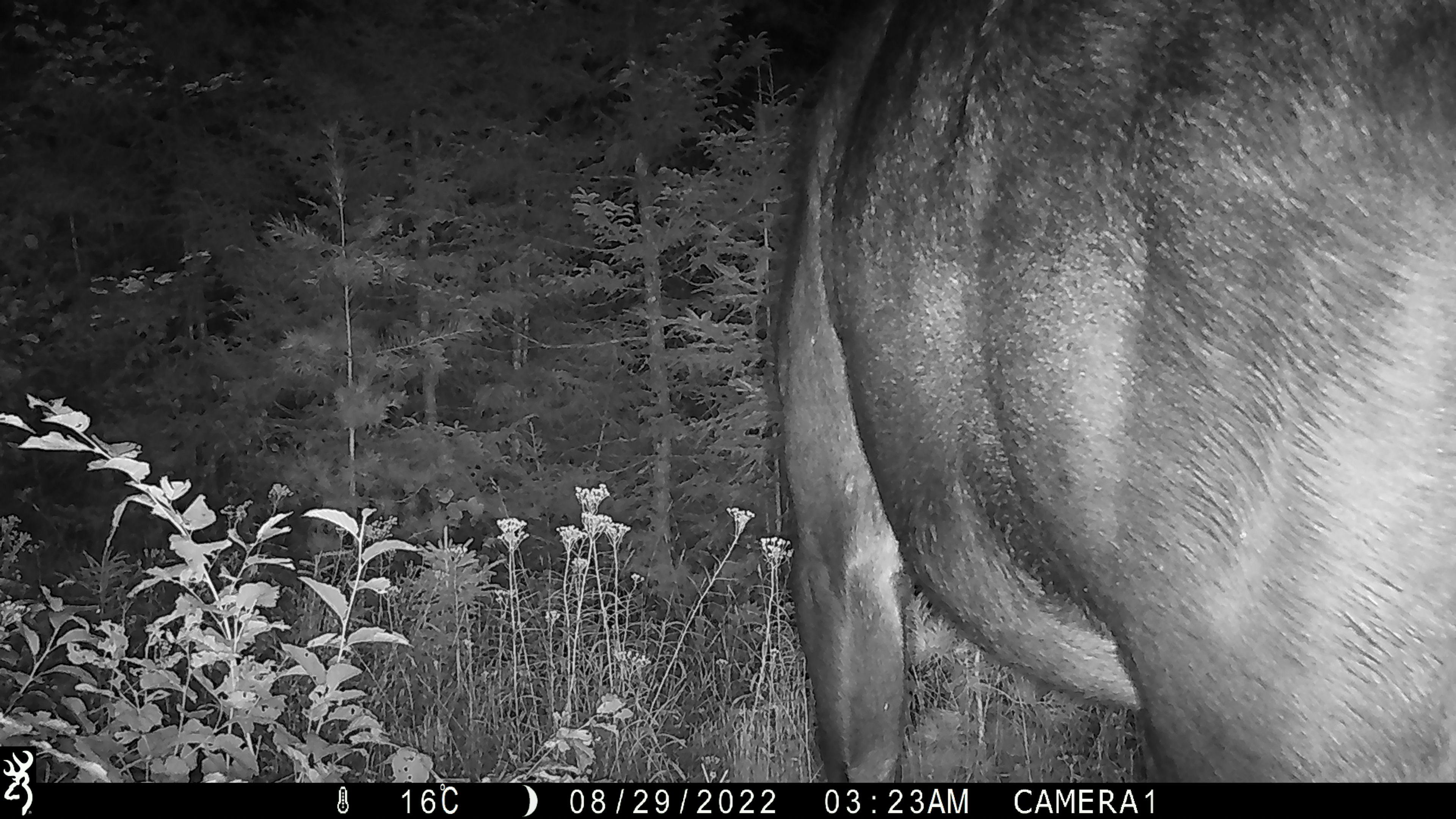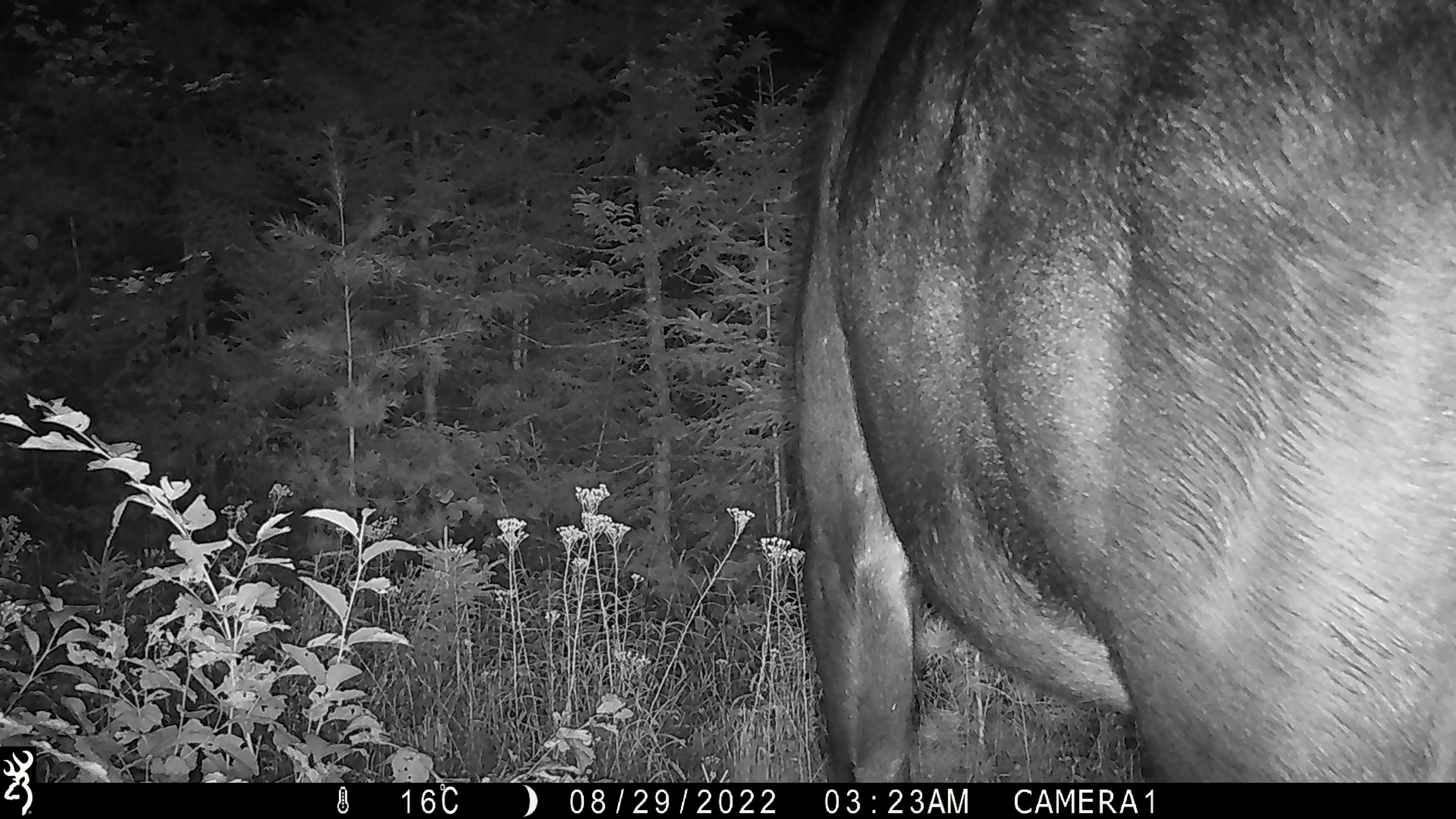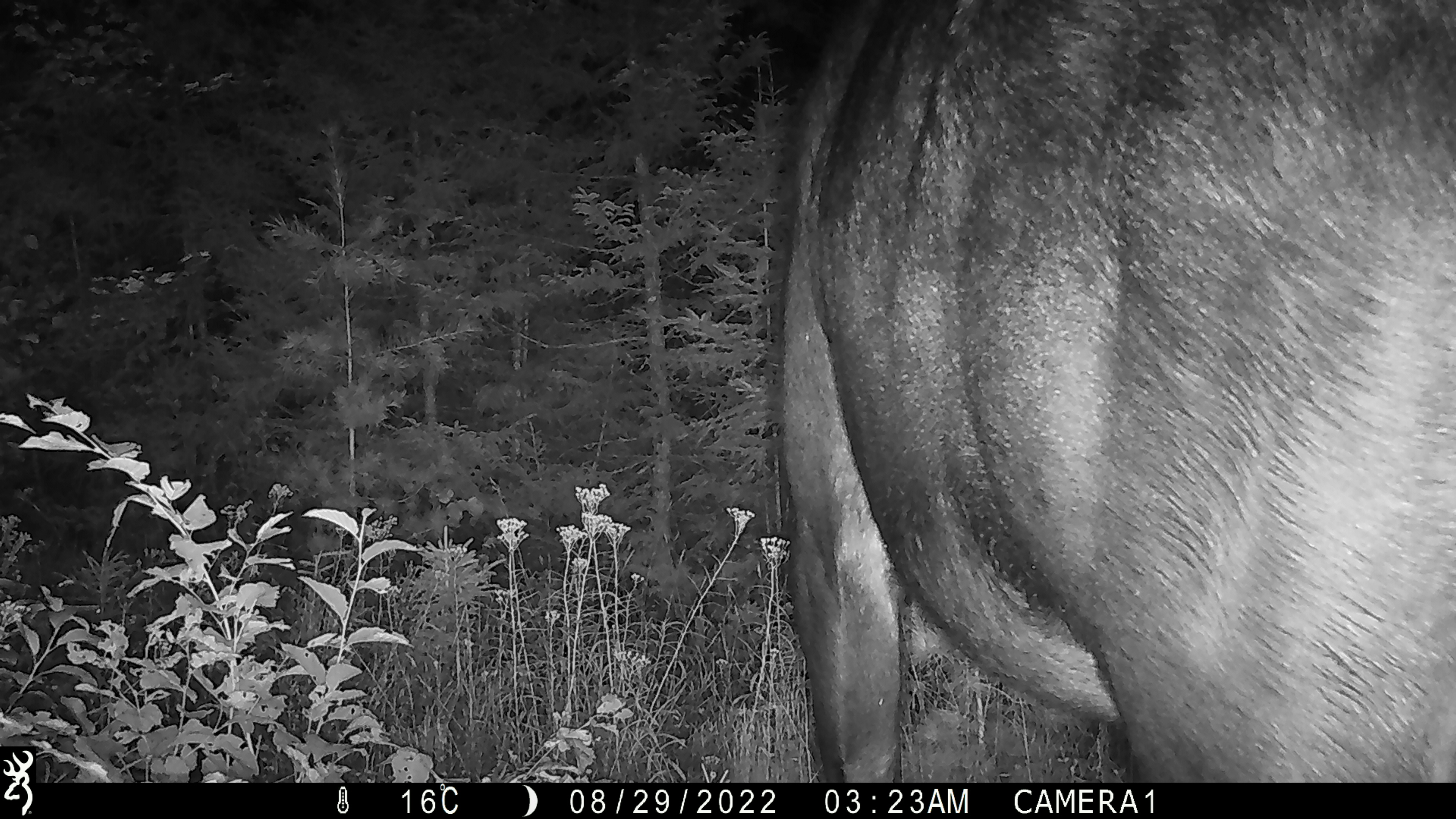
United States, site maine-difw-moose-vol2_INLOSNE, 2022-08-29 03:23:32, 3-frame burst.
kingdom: Animalia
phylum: Chordata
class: Mammalia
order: Artiodactyla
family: Cervidae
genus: Alces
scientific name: Alces alces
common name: moose